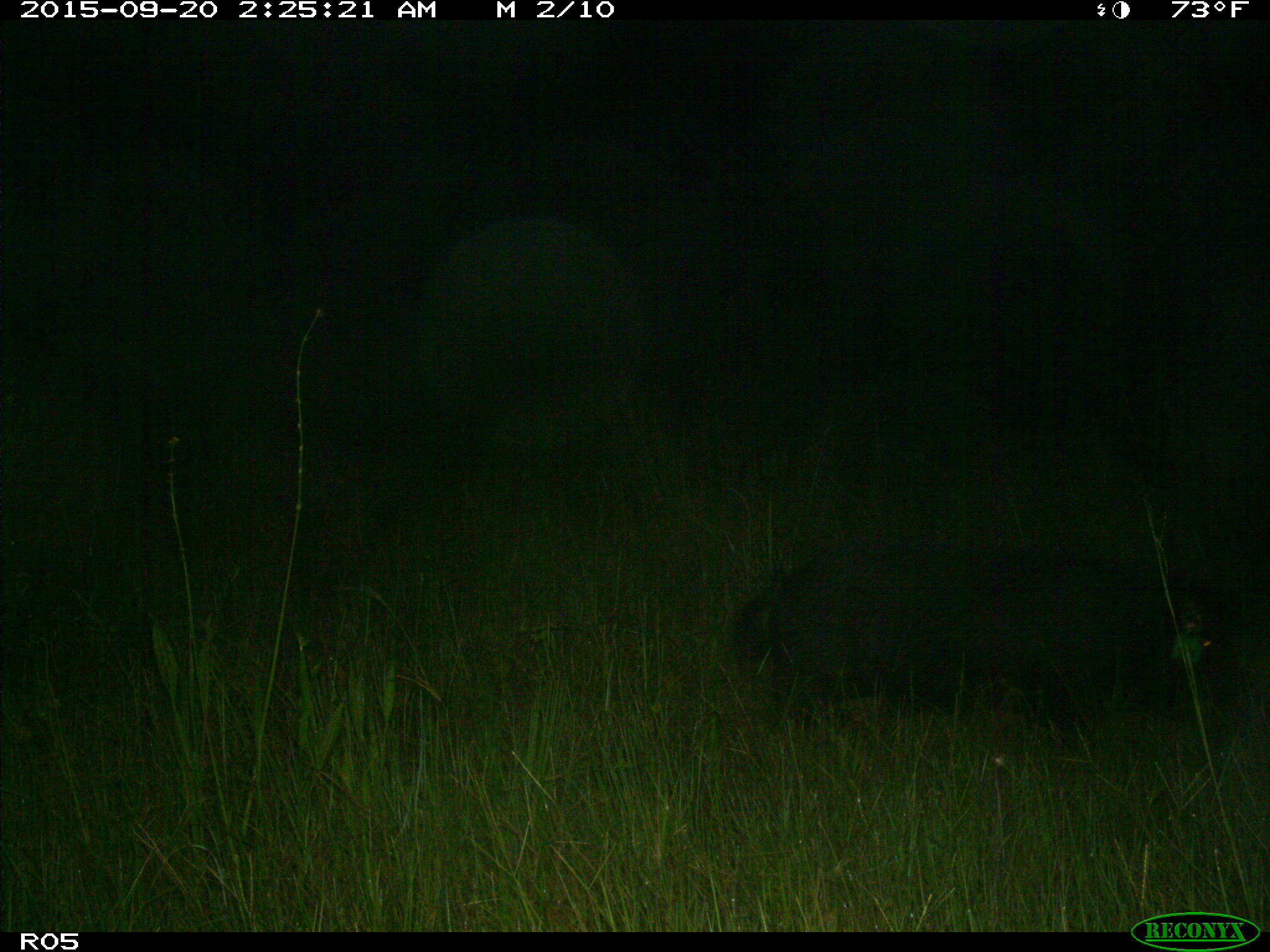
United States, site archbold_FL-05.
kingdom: Animalia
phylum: Chordata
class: Mammalia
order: Artiodactyla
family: Suidae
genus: Sus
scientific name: Sus scrofa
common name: wild boar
Sus scrofa (wild boar).